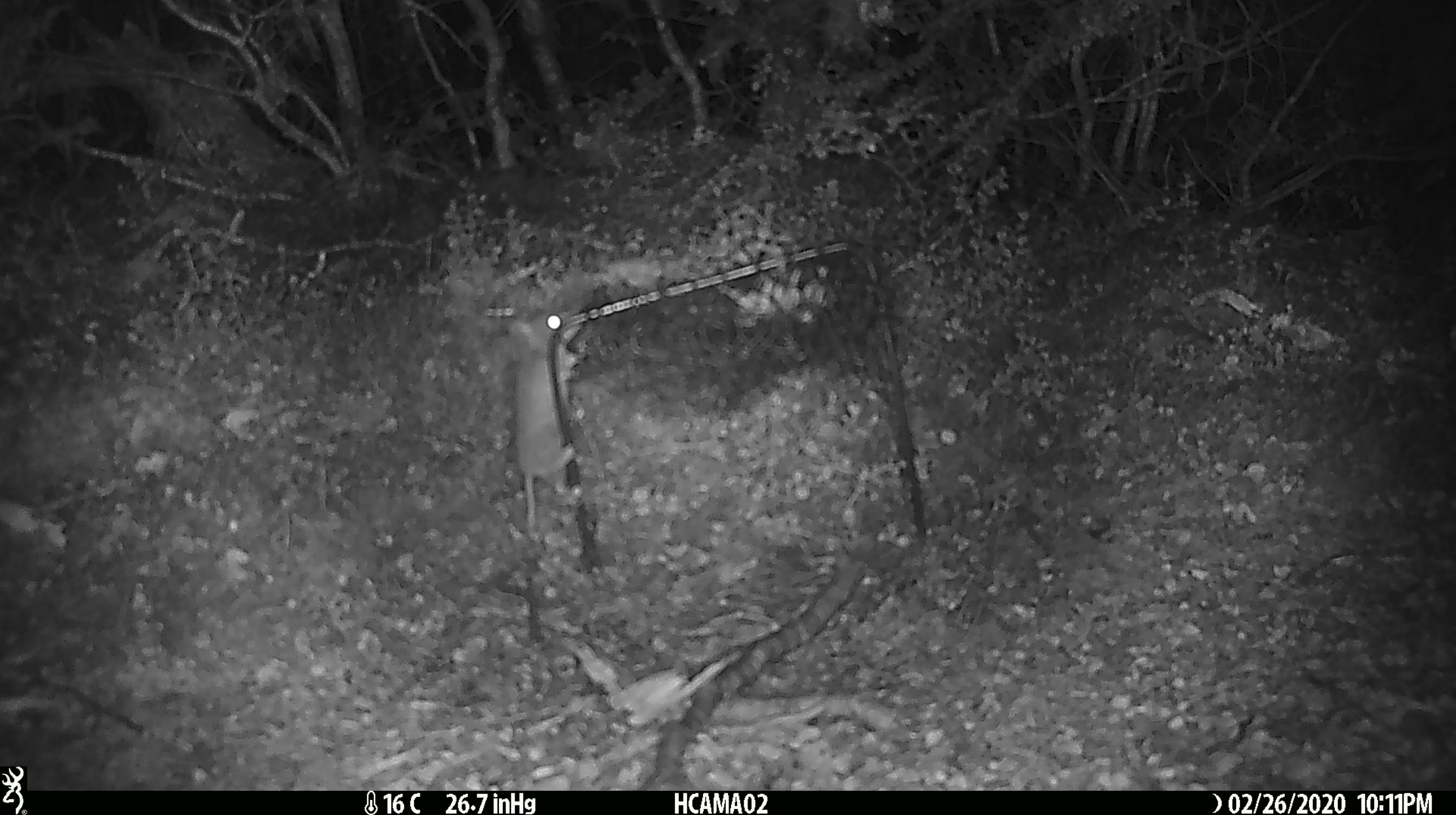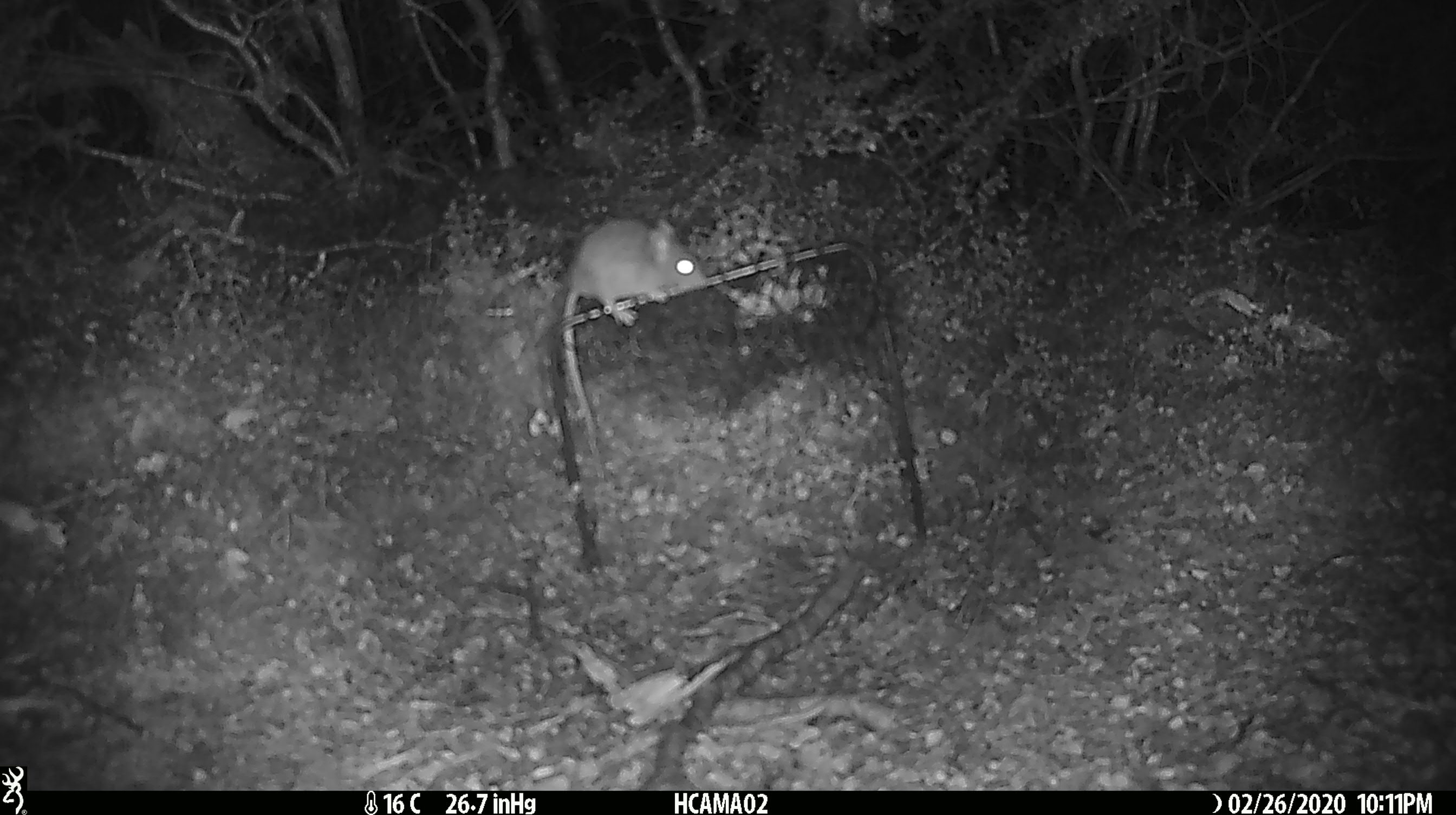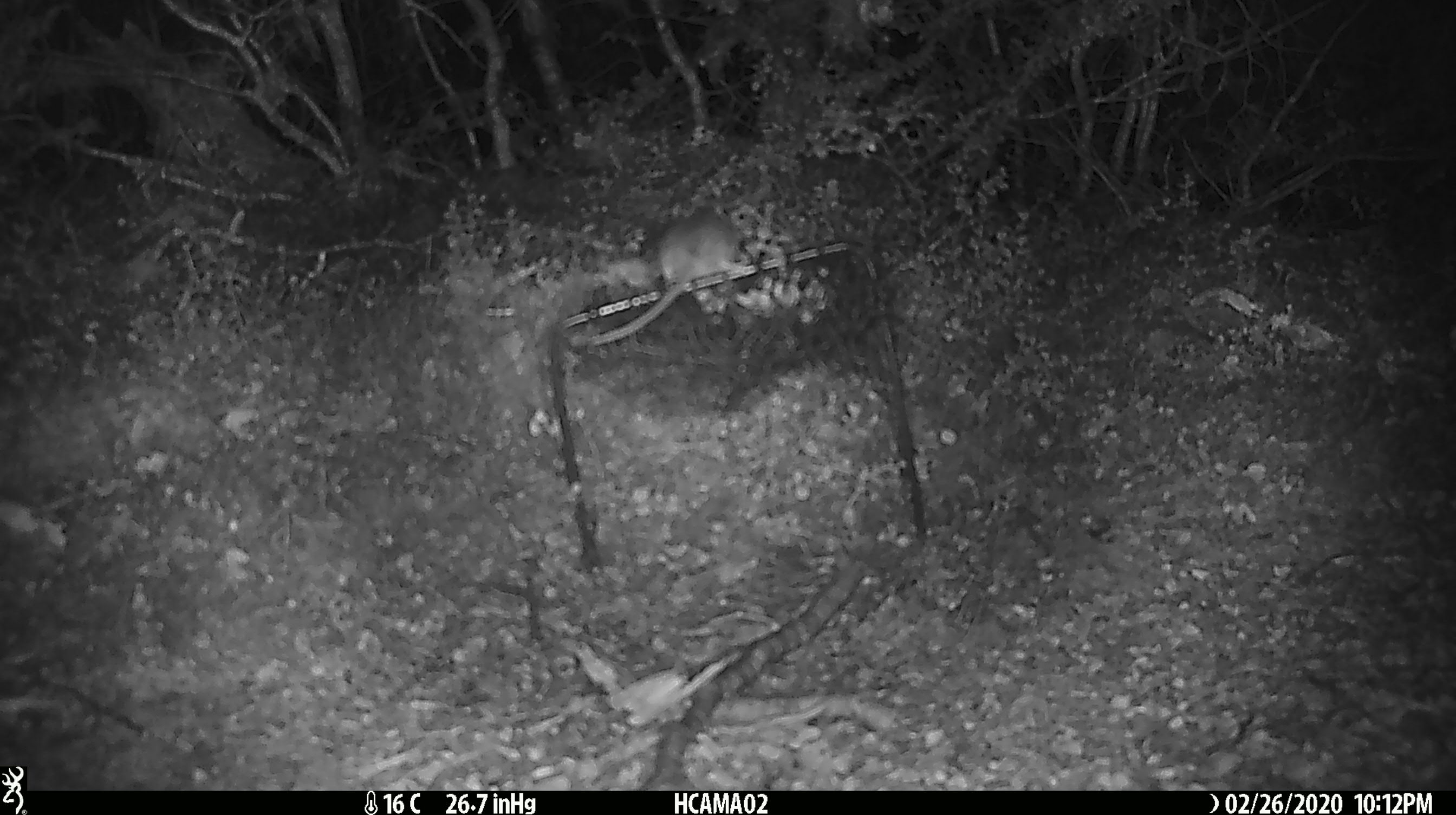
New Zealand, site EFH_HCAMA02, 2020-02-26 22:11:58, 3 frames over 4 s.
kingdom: Animalia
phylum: Chordata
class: Mammalia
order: Rodentia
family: Muridae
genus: Mus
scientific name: Mus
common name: mouse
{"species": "mouse (Mus)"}